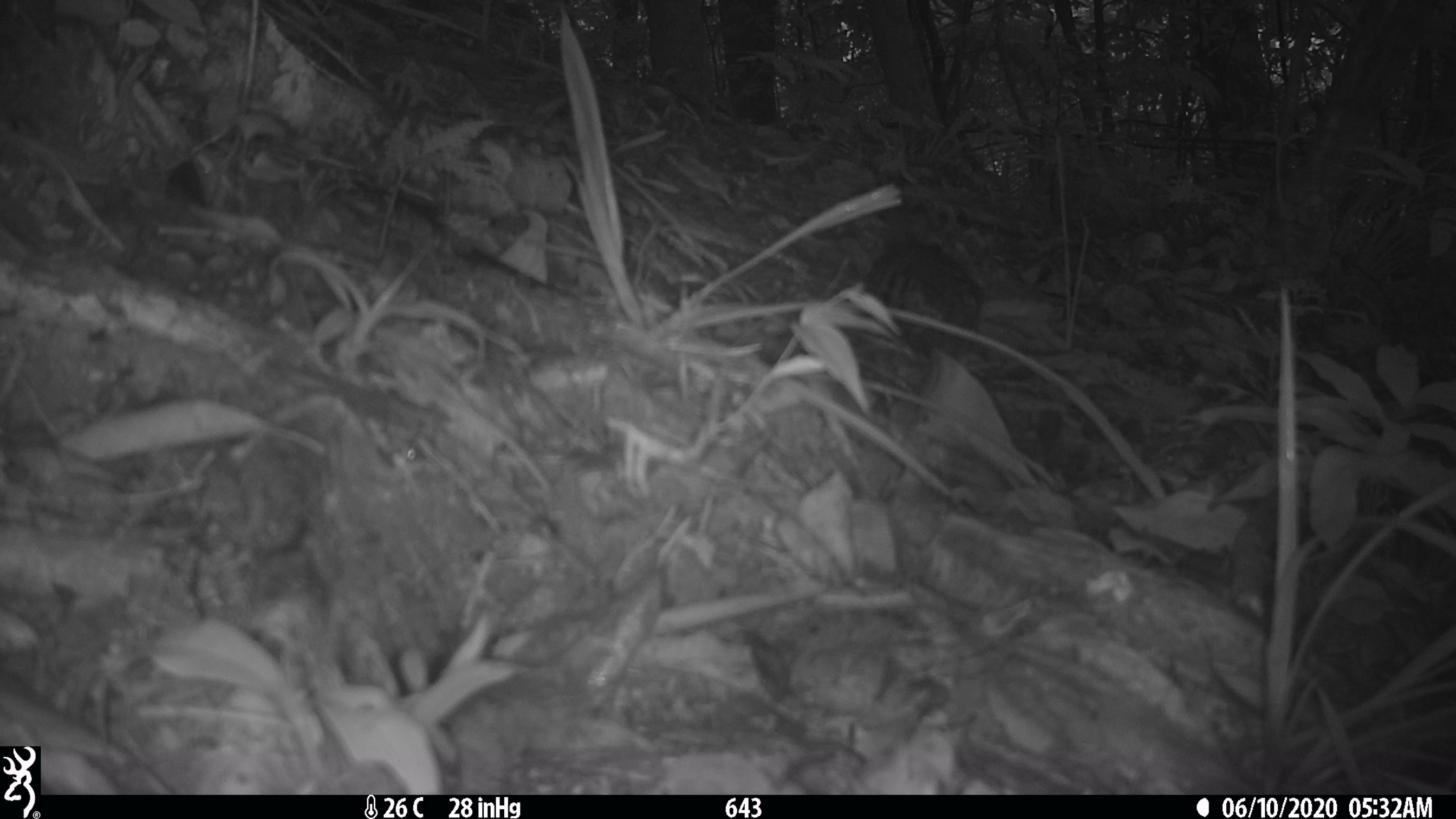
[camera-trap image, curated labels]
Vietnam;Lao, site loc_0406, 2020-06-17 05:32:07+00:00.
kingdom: Animalia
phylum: Chordata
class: Aves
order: Galliformes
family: Phasianidae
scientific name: Phasianidae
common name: partridge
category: unidentified partridge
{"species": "unidentified partridge (partridge) (Phasianidae)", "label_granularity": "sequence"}